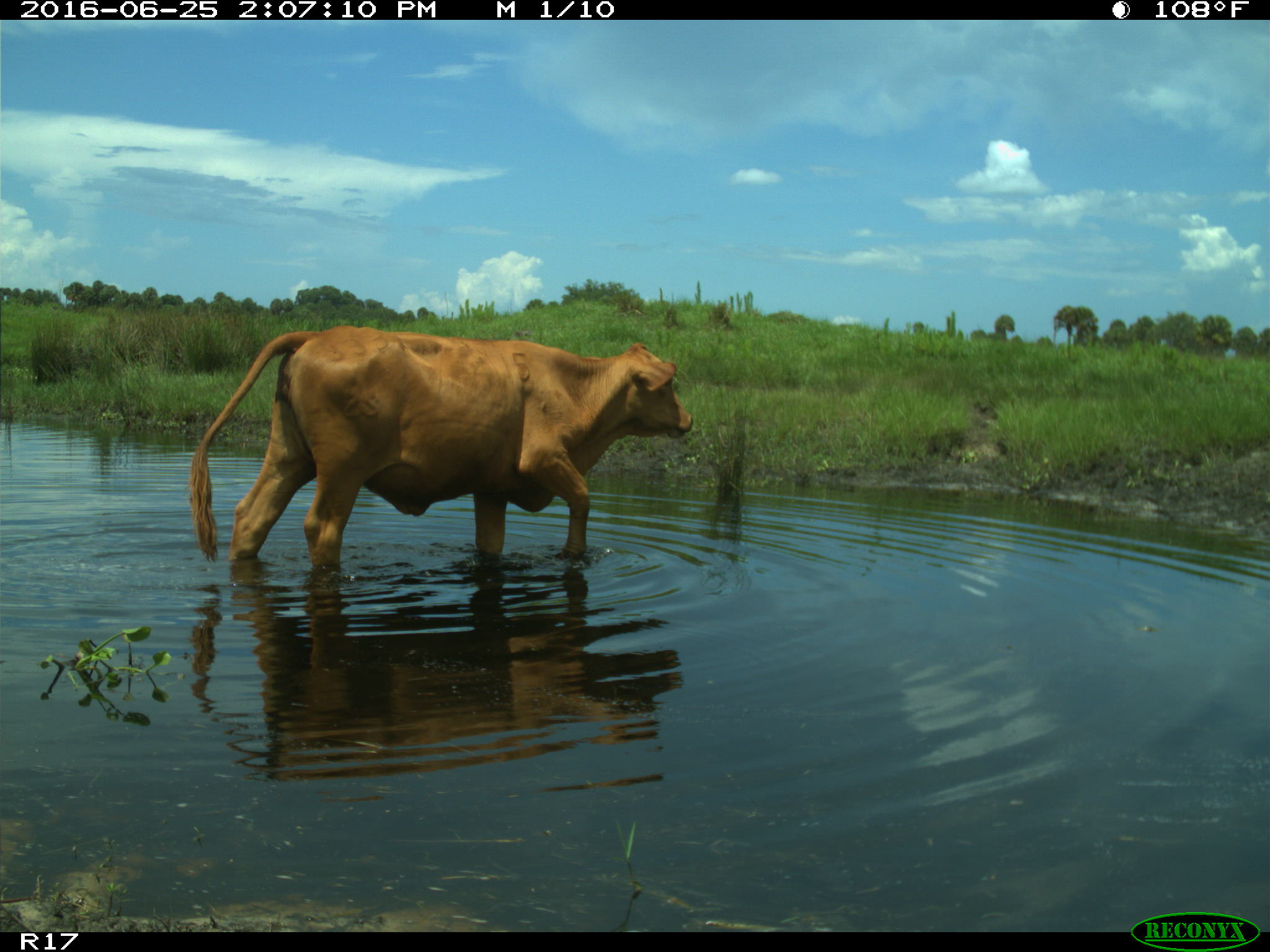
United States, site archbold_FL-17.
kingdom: Animalia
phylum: Chordata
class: Mammalia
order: Artiodactyla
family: Bovidae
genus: Bos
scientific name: Bos taurus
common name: domestic cow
Bos taurus (domestic cow).